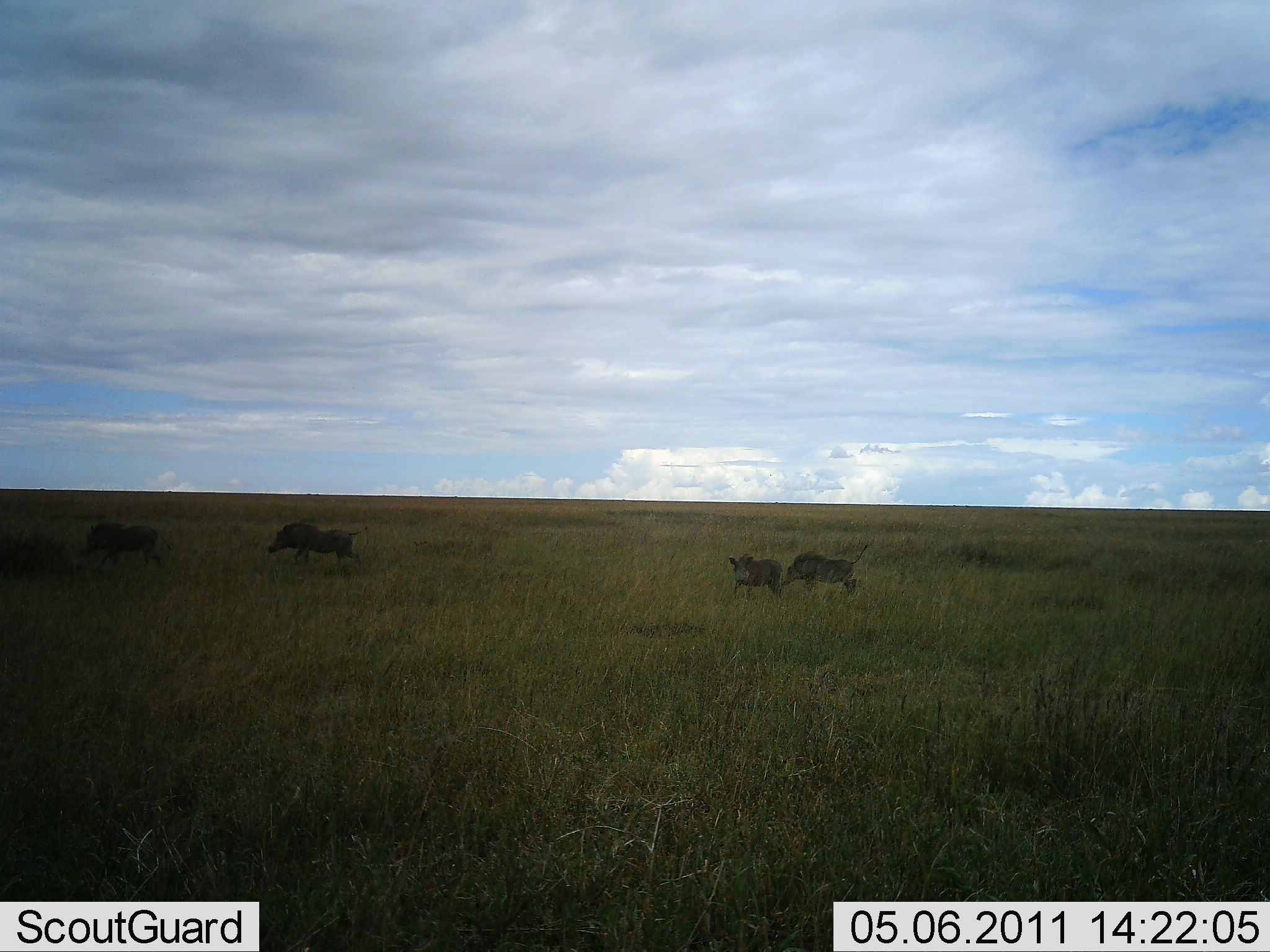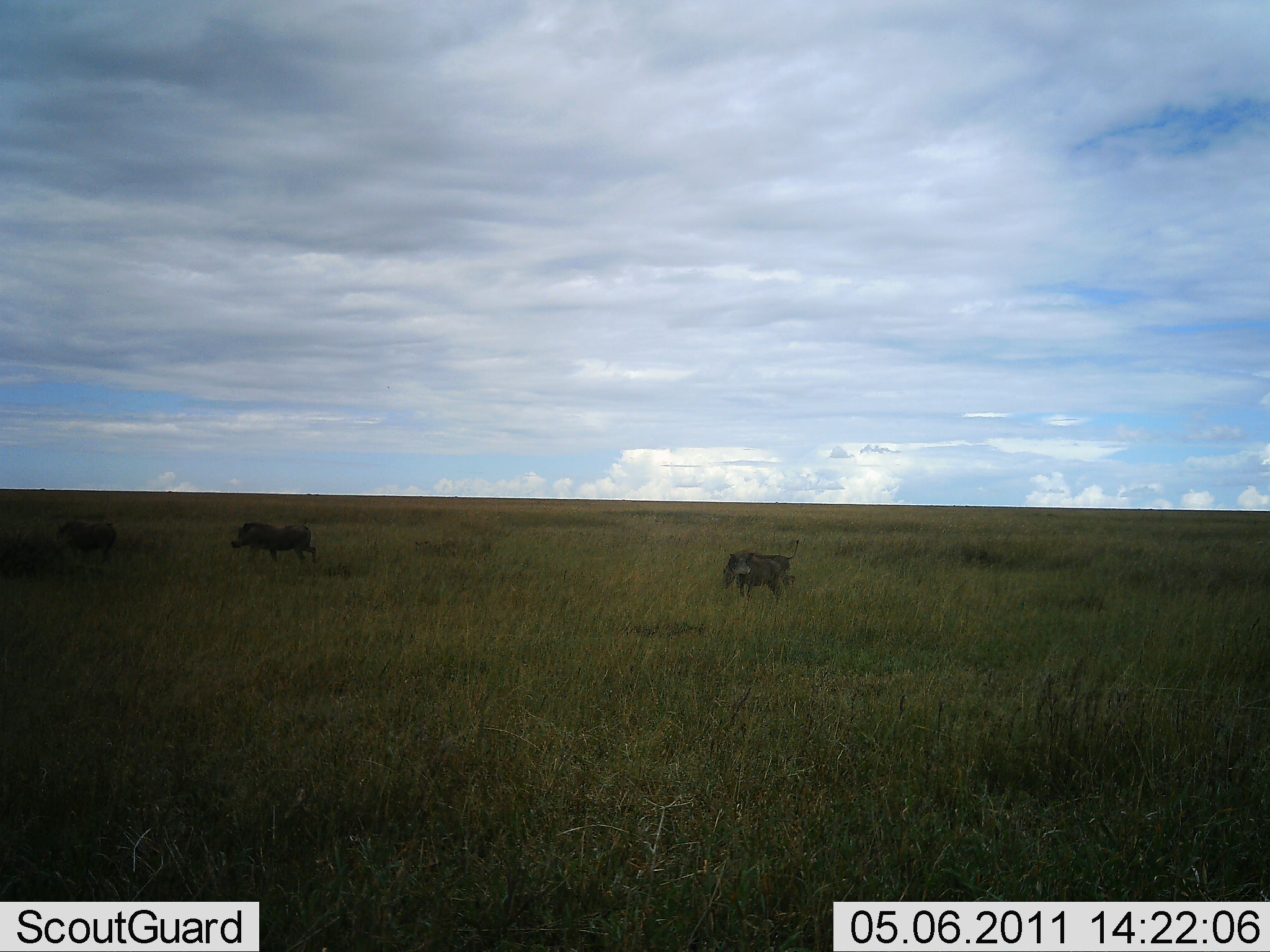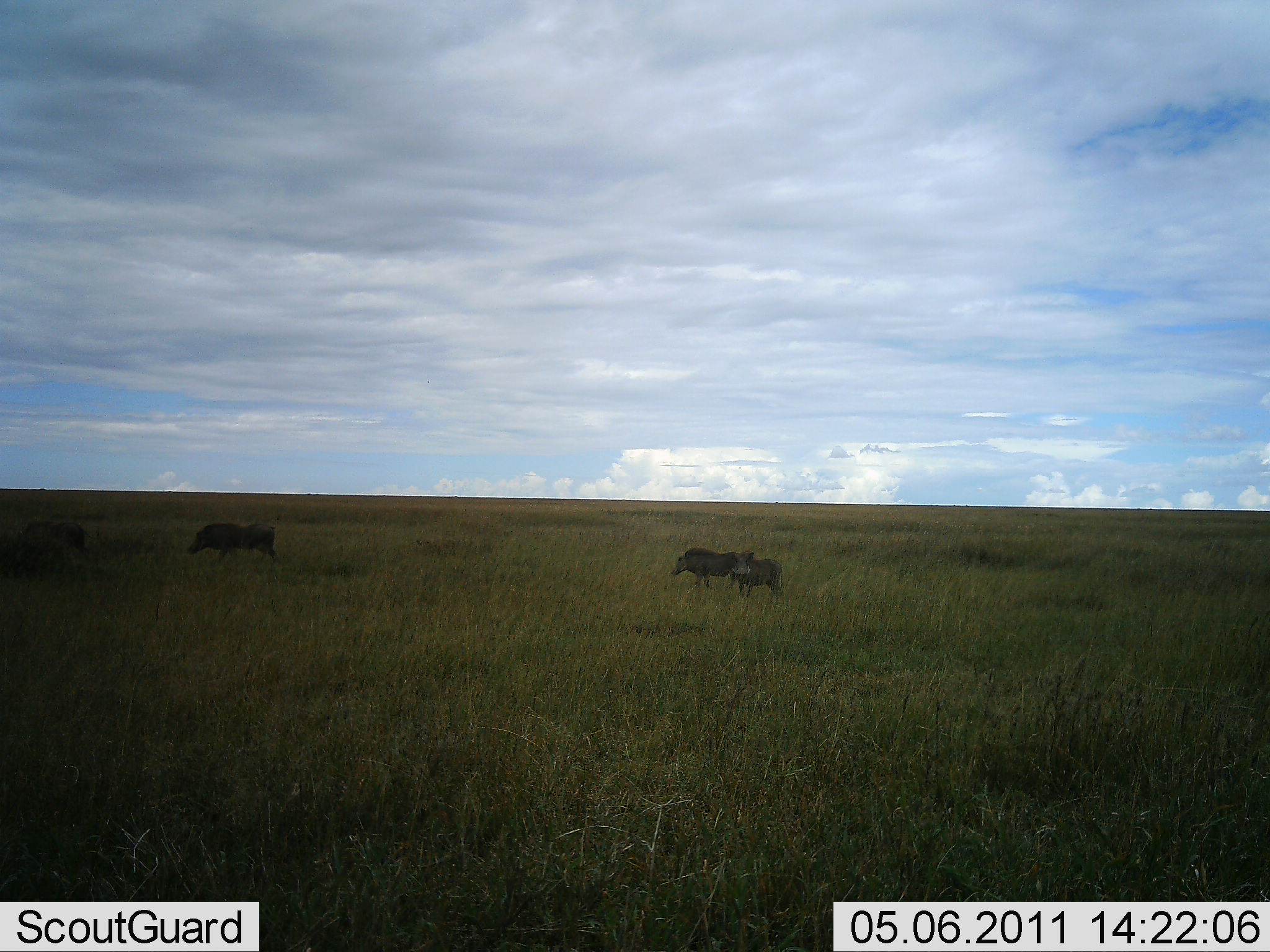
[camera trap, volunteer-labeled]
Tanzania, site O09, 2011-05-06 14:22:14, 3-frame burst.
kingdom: Animalia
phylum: Chordata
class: Mammalia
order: Artiodactyla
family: Suidae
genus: Phacochoerus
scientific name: Phacochoerus africanus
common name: warthog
Warthog (Phacochoerus africanus), count 4. Behavior (volunteer vote fractions): standing 36%, resting 0%, moving 100%, interacting 0%. Young present (vote fraction): 9%. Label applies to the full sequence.